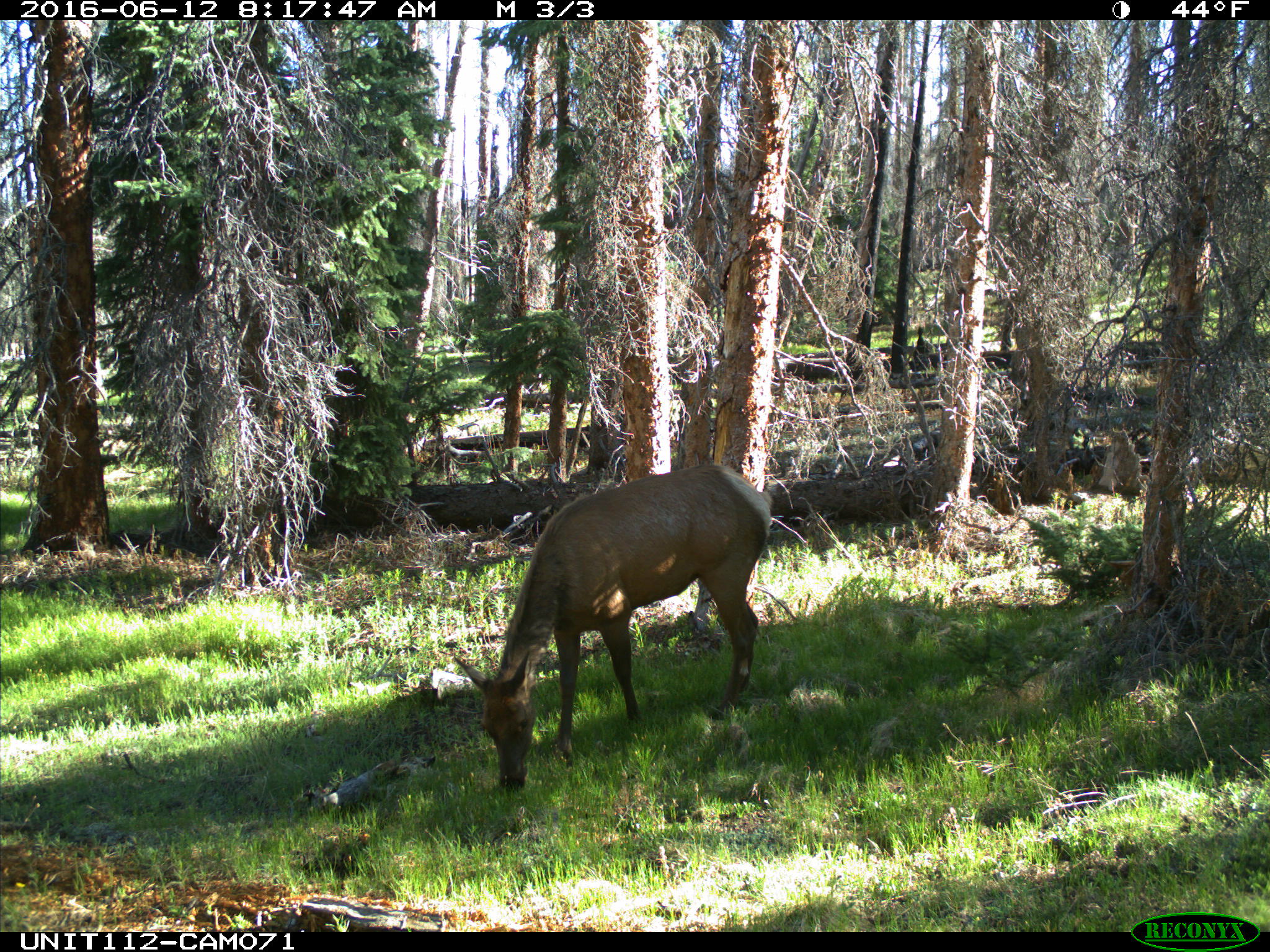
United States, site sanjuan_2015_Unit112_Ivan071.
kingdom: Animalia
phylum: Chordata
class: Mammalia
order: Artiodactyla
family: Cervidae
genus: Cervus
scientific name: Cervus elaphus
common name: red deer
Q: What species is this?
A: Cervus elaphus (red deer).